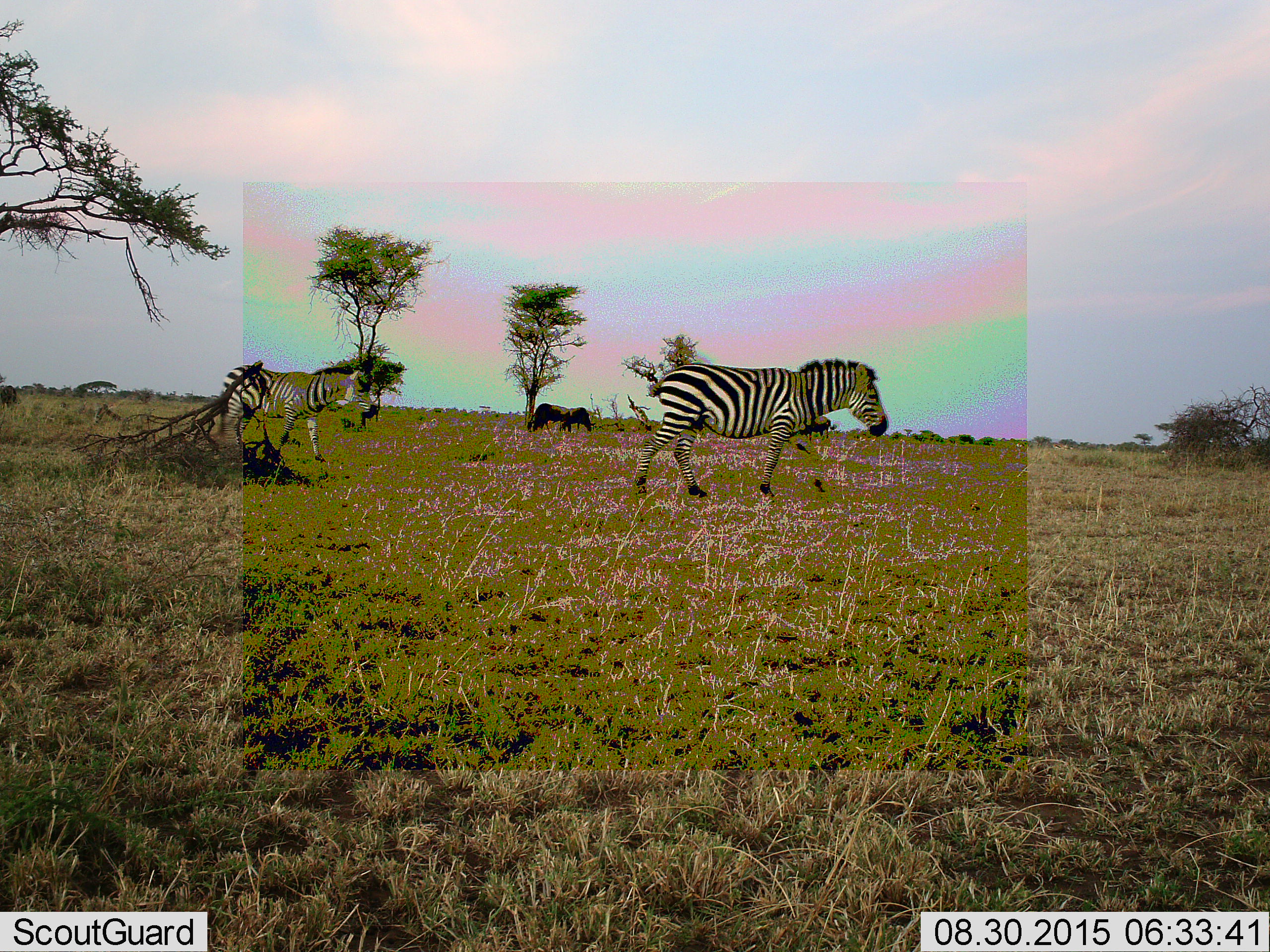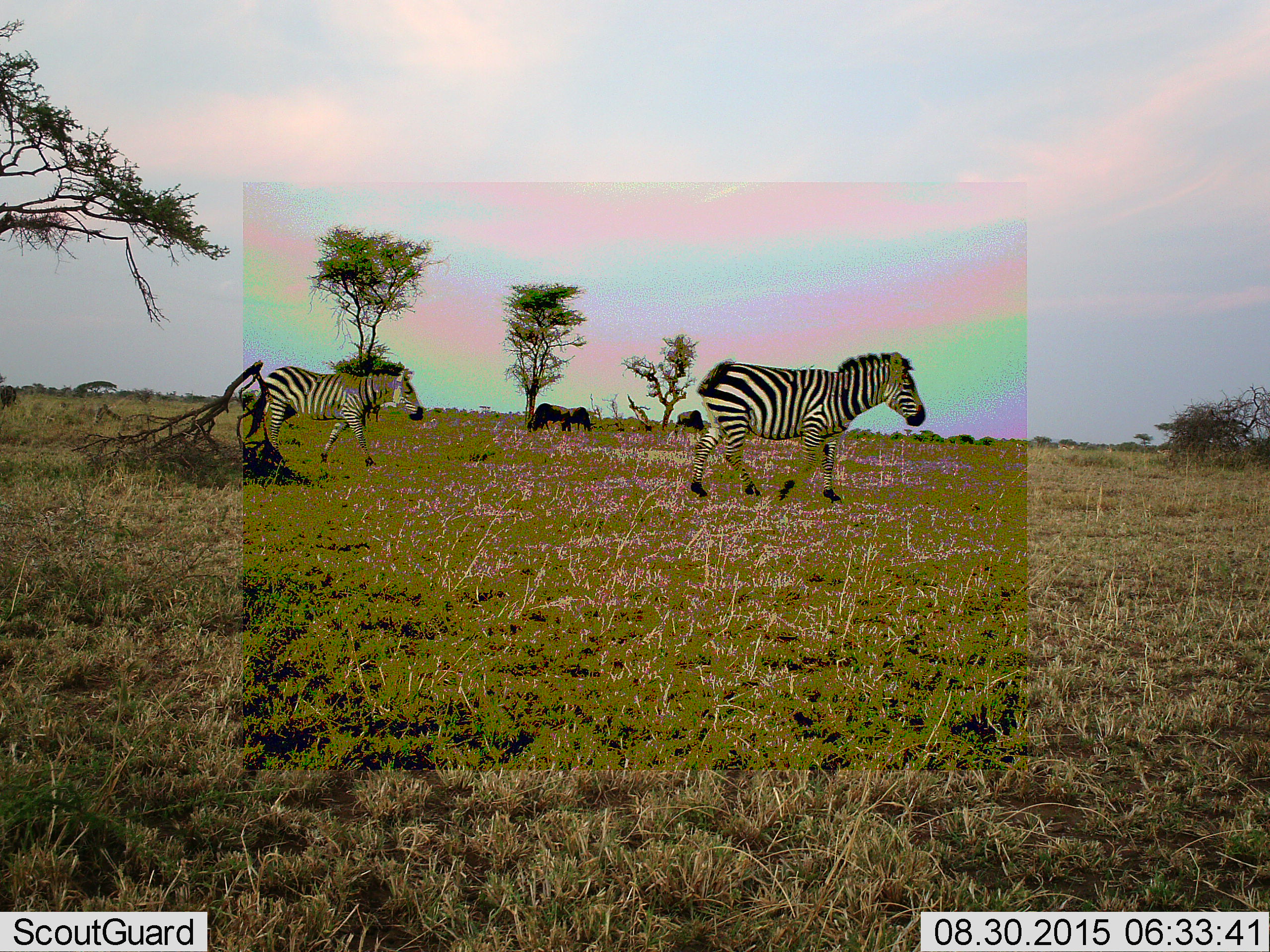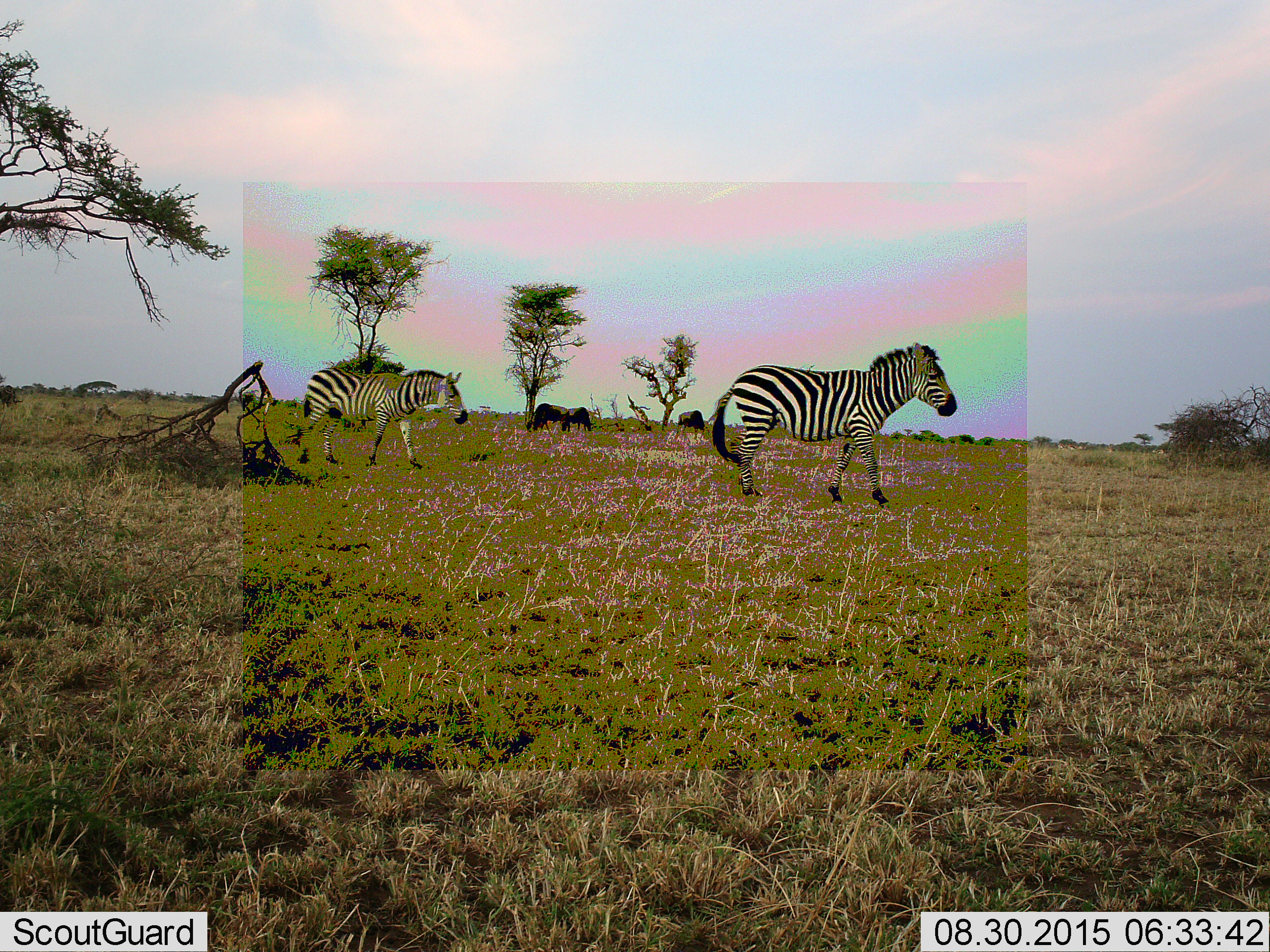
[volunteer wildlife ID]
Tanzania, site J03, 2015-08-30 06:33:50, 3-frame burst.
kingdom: Animalia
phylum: Chordata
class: Mammalia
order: Artiodactyla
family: Bovidae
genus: Syncerus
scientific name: Syncerus caffer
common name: cape buffalo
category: buffalo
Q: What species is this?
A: Buffalo (cape buffalo) (Syncerus caffer).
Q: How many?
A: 3.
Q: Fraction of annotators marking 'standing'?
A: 0%.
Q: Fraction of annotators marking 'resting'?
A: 0%.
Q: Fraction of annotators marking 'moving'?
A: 0%.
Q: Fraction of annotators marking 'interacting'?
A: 0%.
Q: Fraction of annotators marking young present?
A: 0%.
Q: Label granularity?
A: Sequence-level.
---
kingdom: Animalia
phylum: Chordata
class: Mammalia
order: Perissodactyla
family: Equidae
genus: Equus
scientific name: Equus quagga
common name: plains zebra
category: zebra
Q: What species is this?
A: Zebra (plains zebra) (Equus quagga).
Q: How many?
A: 2.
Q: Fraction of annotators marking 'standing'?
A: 20%.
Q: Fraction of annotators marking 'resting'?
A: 0%.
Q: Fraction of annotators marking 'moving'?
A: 90%.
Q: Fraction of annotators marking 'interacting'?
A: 0%.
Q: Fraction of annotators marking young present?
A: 10%.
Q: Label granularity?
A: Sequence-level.